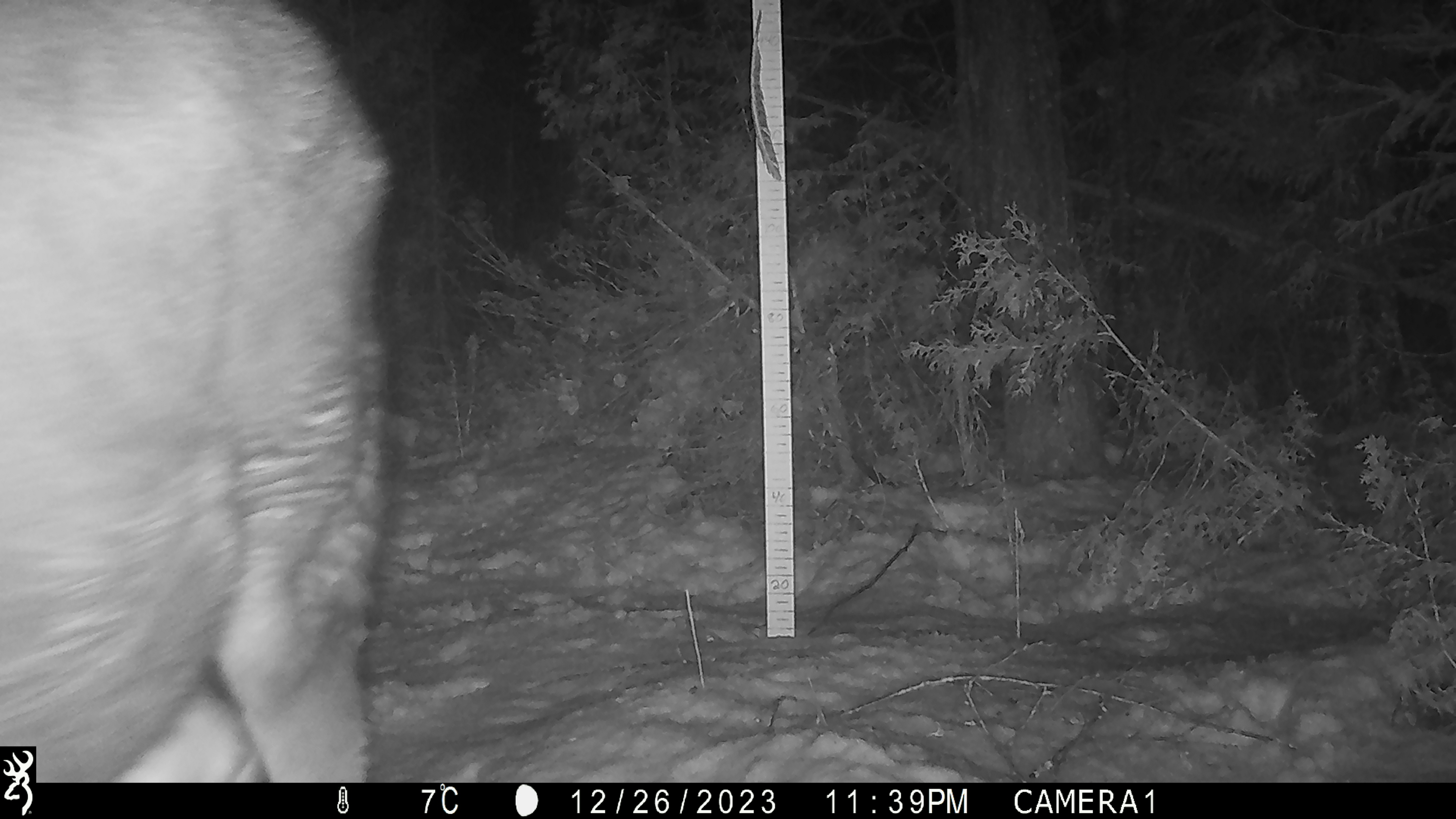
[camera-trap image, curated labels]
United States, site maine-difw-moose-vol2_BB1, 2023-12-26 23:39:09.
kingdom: Animalia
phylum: Chordata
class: Mammalia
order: Artiodactyla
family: Cervidae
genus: Alces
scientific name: Alces alces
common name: moose